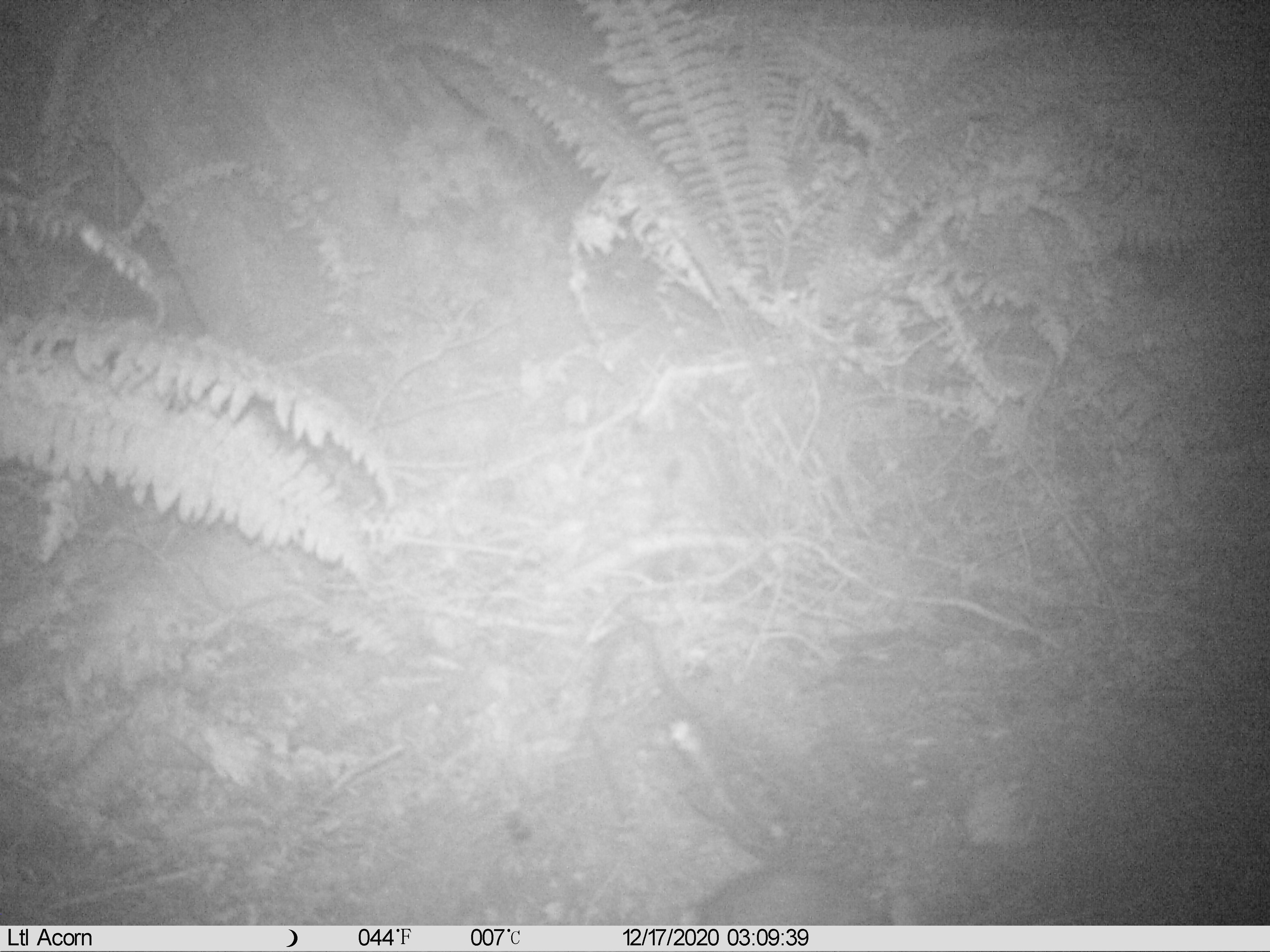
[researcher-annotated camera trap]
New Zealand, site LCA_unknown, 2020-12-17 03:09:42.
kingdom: Animalia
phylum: Chordata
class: Mammalia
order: Rodentia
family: Muridae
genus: Rattus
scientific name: Rattus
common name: rat